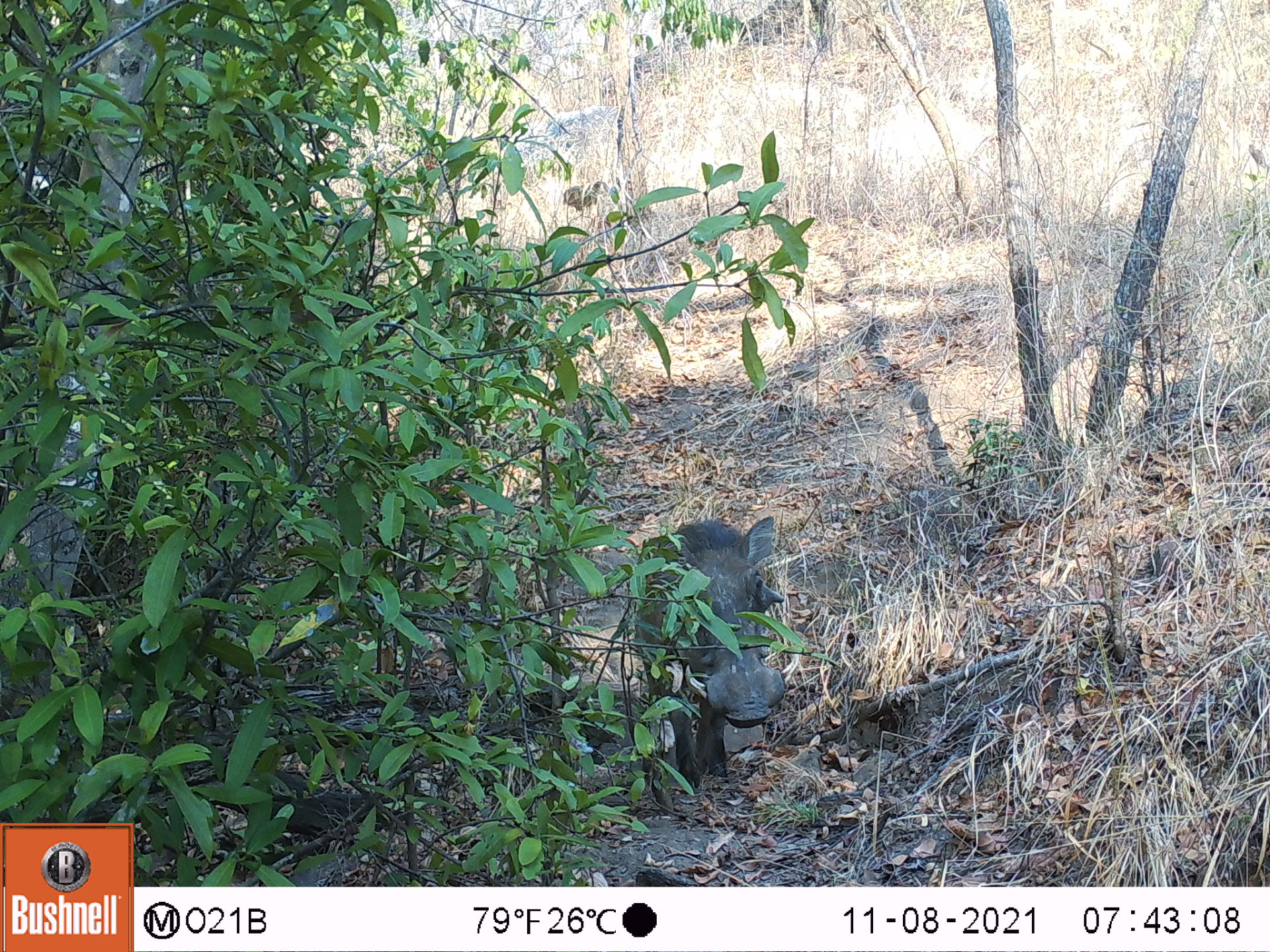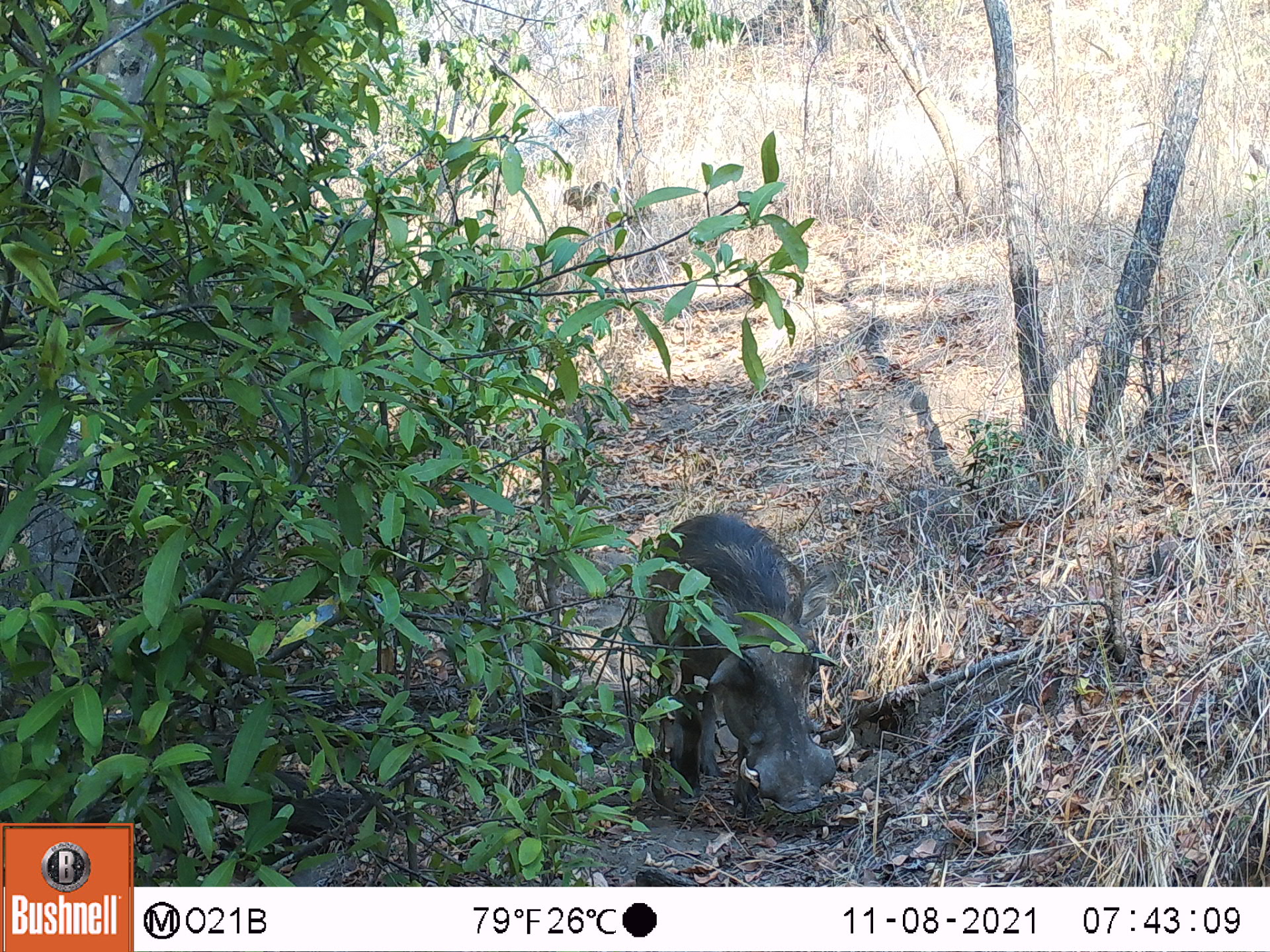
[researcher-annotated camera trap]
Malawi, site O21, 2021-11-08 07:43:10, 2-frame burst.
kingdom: Animalia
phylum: Chordata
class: Mammalia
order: Artiodactyla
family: Suidae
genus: Phacochoerus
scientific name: Phacochoerus africanus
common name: common warthog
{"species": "common warthog (Phacochoerus africanus)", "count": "1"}